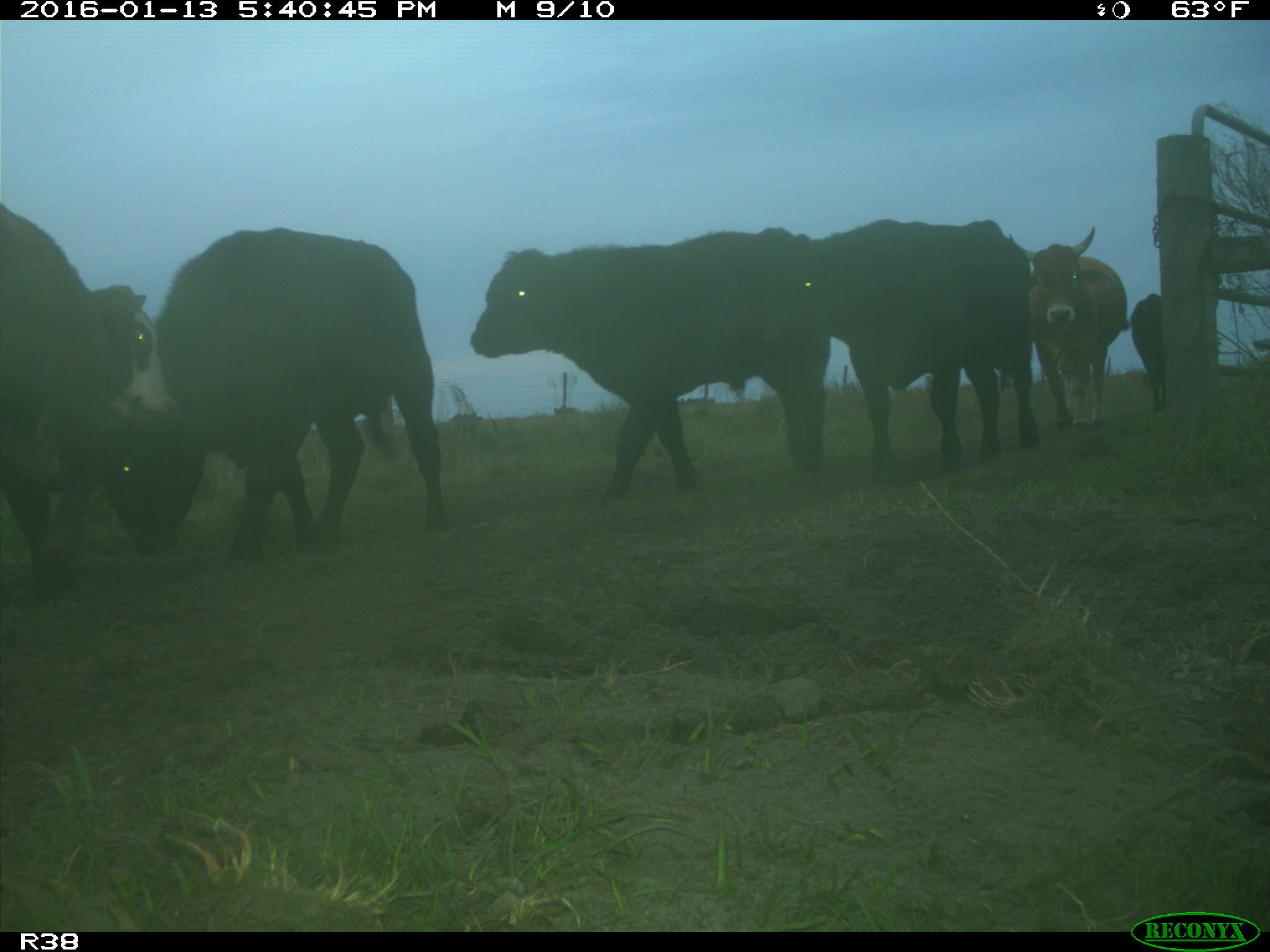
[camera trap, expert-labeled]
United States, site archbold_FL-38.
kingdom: Animalia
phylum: Chordata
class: Mammalia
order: Artiodactyla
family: Bovidae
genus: Bos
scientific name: Bos taurus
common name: domestic cow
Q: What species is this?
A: Bos taurus (domestic cow).